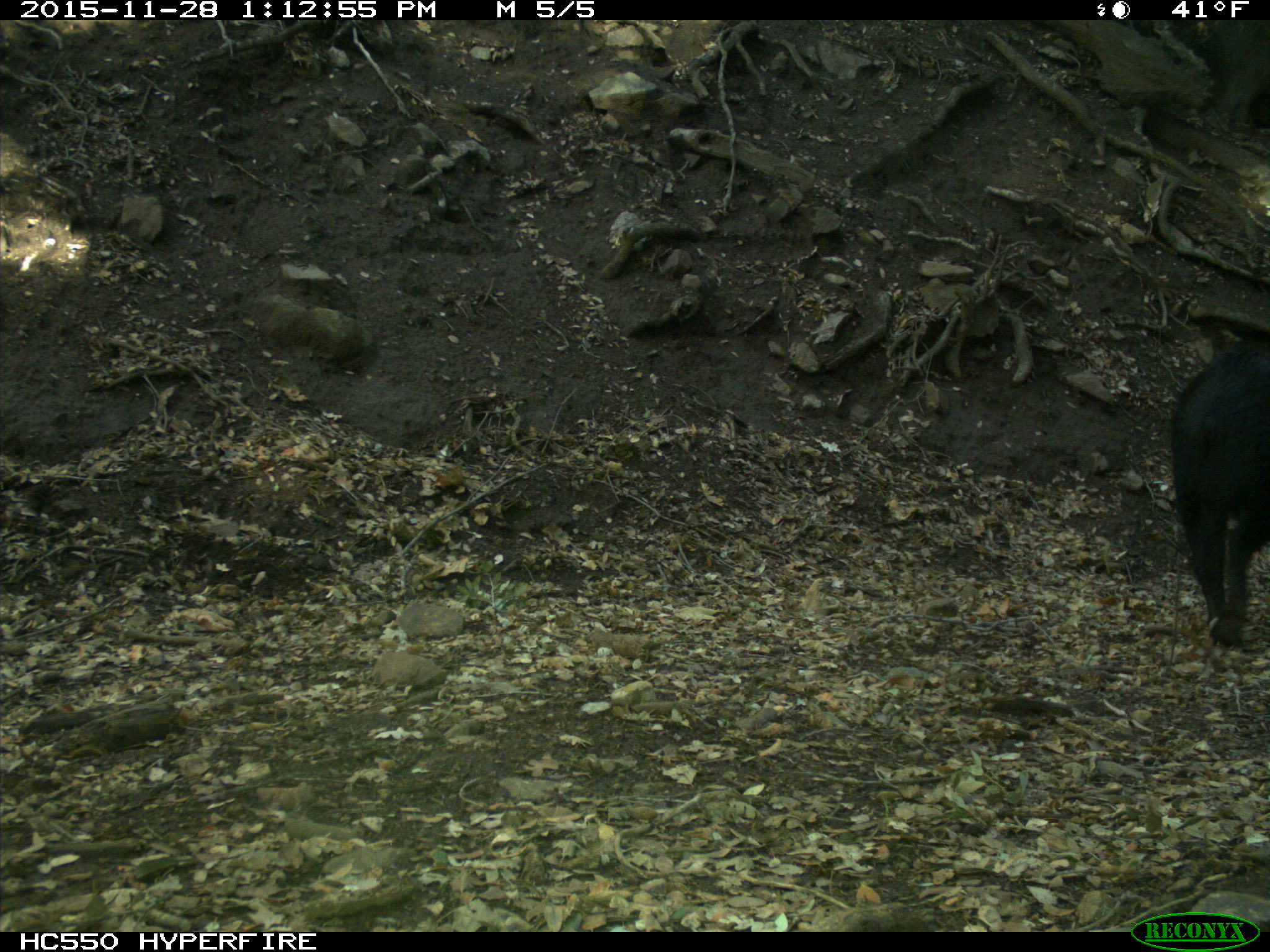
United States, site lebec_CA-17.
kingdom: Animalia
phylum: Chordata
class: Mammalia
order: Artiodactyla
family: Suidae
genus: Sus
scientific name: Sus scrofa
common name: wild boar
Sus scrofa (wild boar).